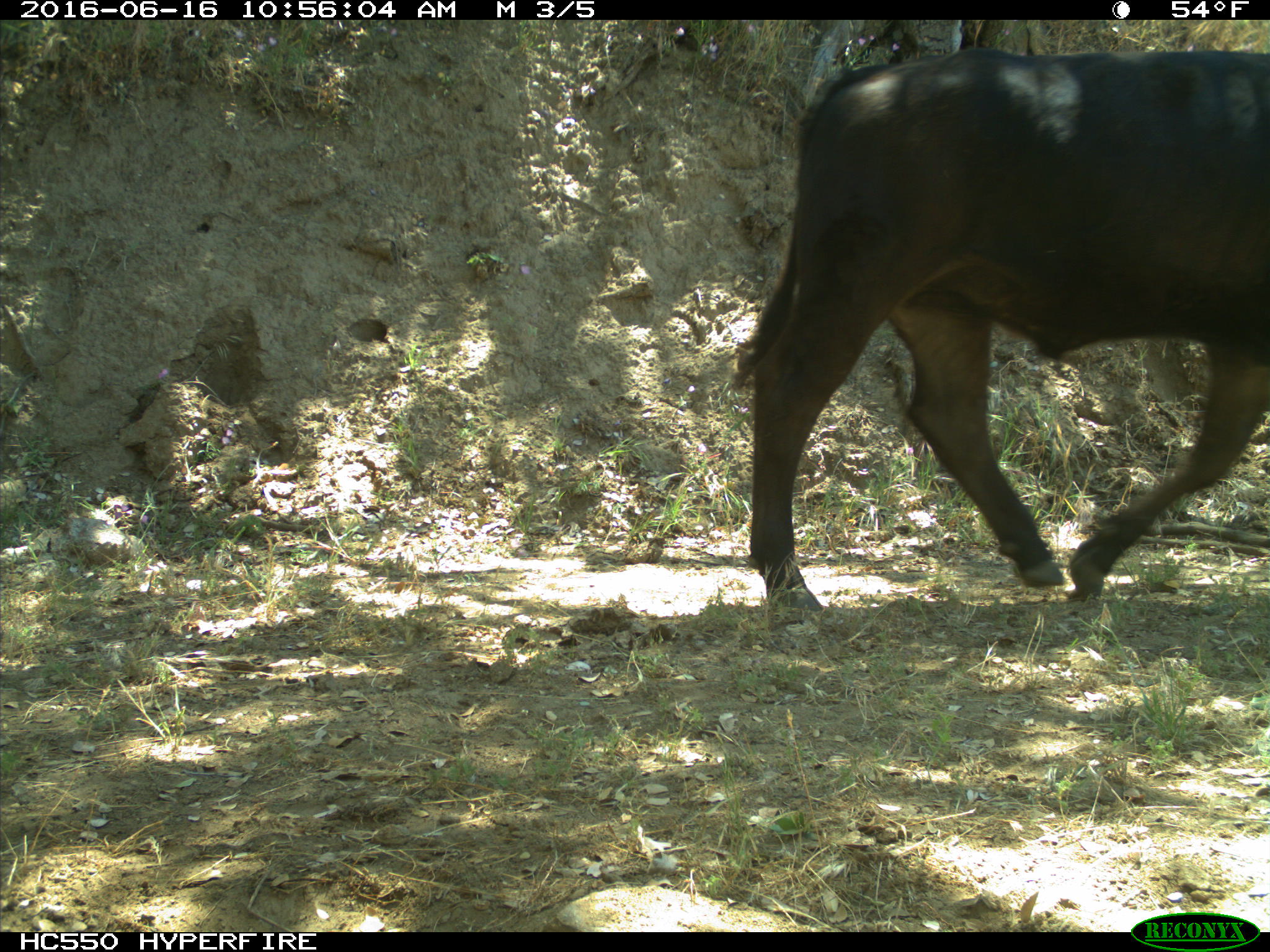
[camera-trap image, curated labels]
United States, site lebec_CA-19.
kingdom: Animalia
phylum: Chordata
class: Mammalia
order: Artiodactyla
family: Bovidae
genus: Bos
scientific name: Bos taurus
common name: domestic cow